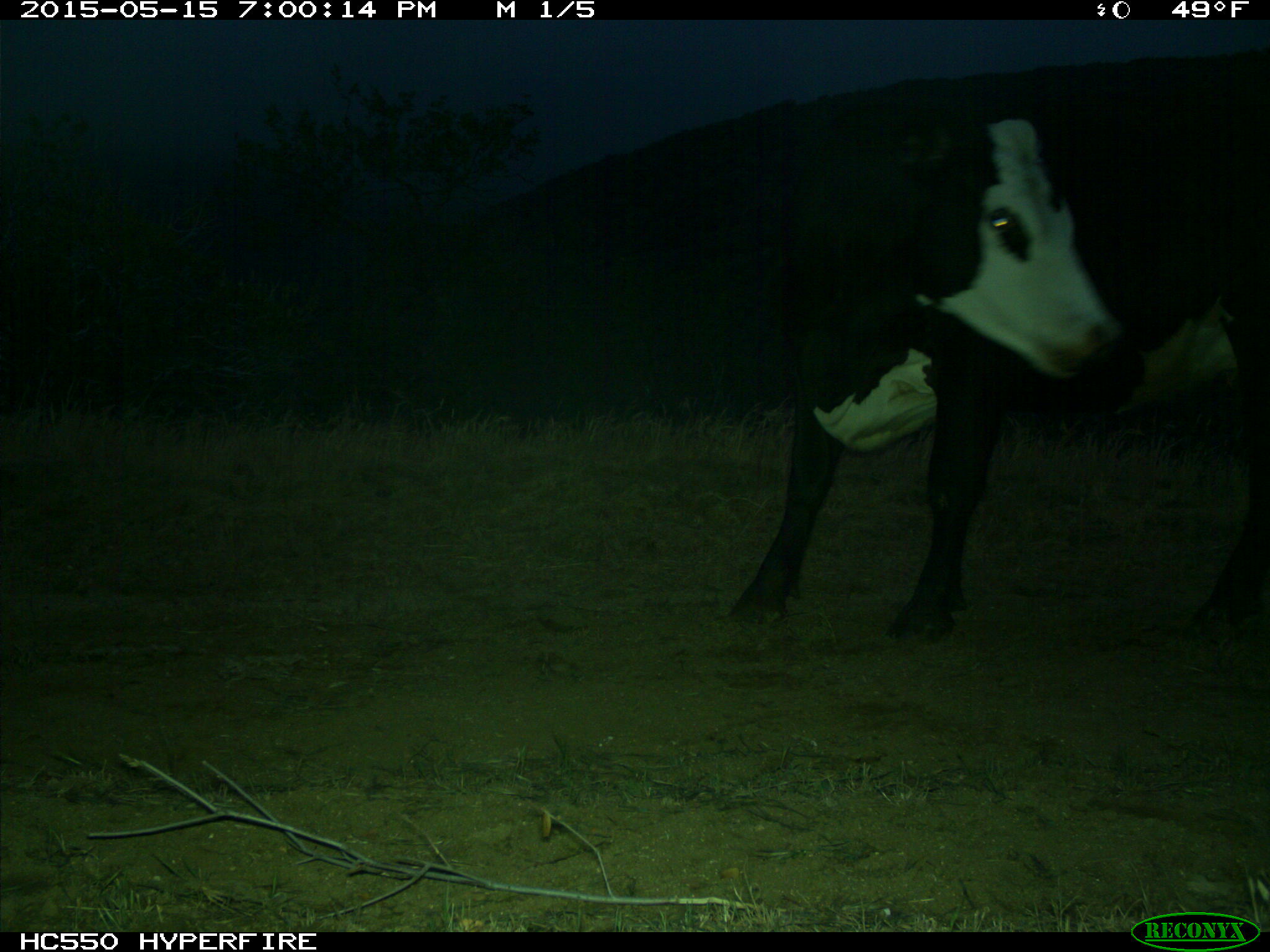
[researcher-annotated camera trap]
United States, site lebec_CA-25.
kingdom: Animalia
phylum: Chordata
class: Mammalia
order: Artiodactyla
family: Bovidae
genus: Bos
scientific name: Bos taurus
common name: domestic cow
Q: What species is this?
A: Bos taurus (domestic cow).